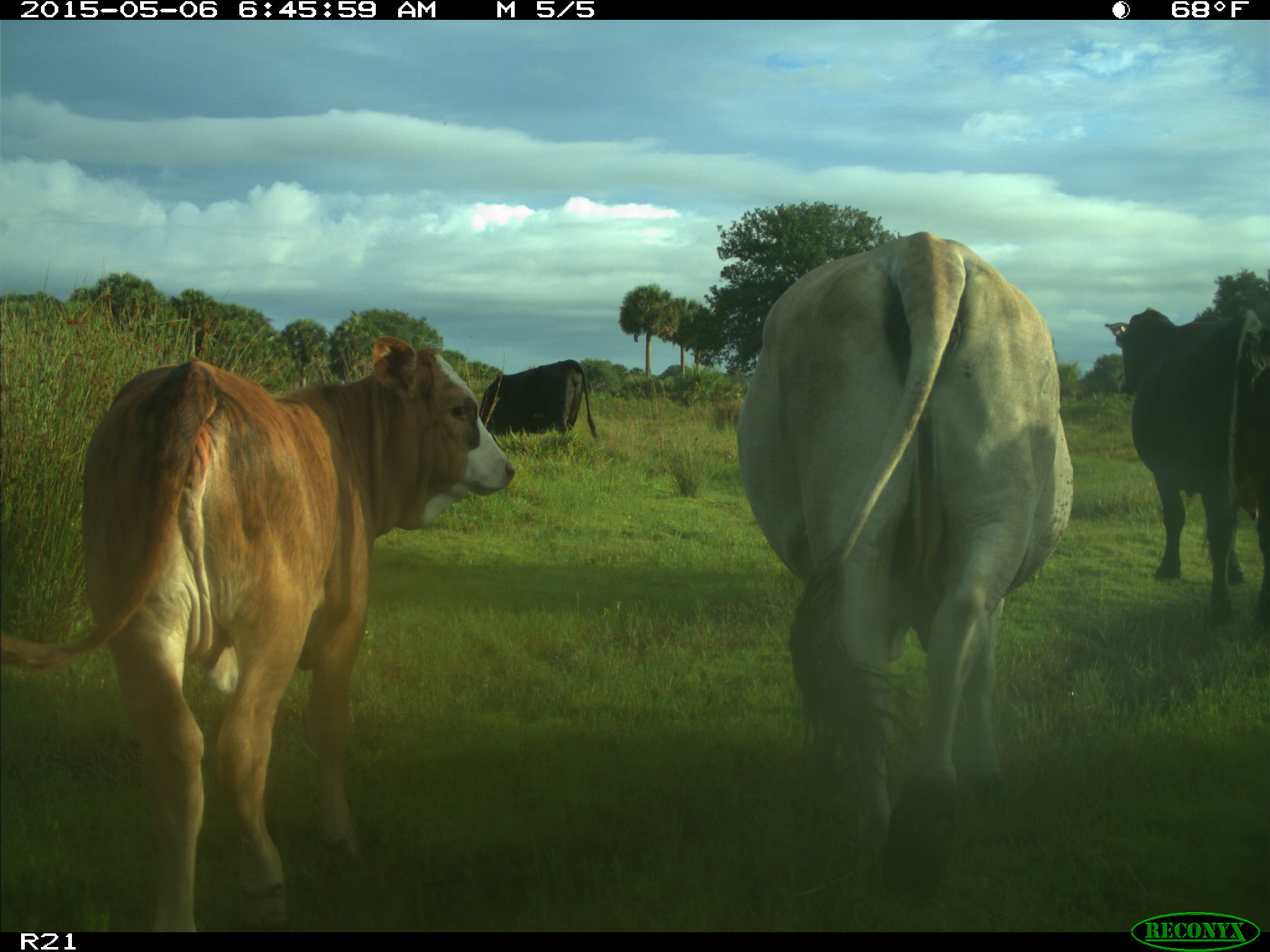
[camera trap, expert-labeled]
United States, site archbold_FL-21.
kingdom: Animalia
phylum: Chordata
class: Mammalia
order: Artiodactyla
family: Bovidae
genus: Bos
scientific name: Bos taurus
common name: domestic cow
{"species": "Bos taurus (domestic cow)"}